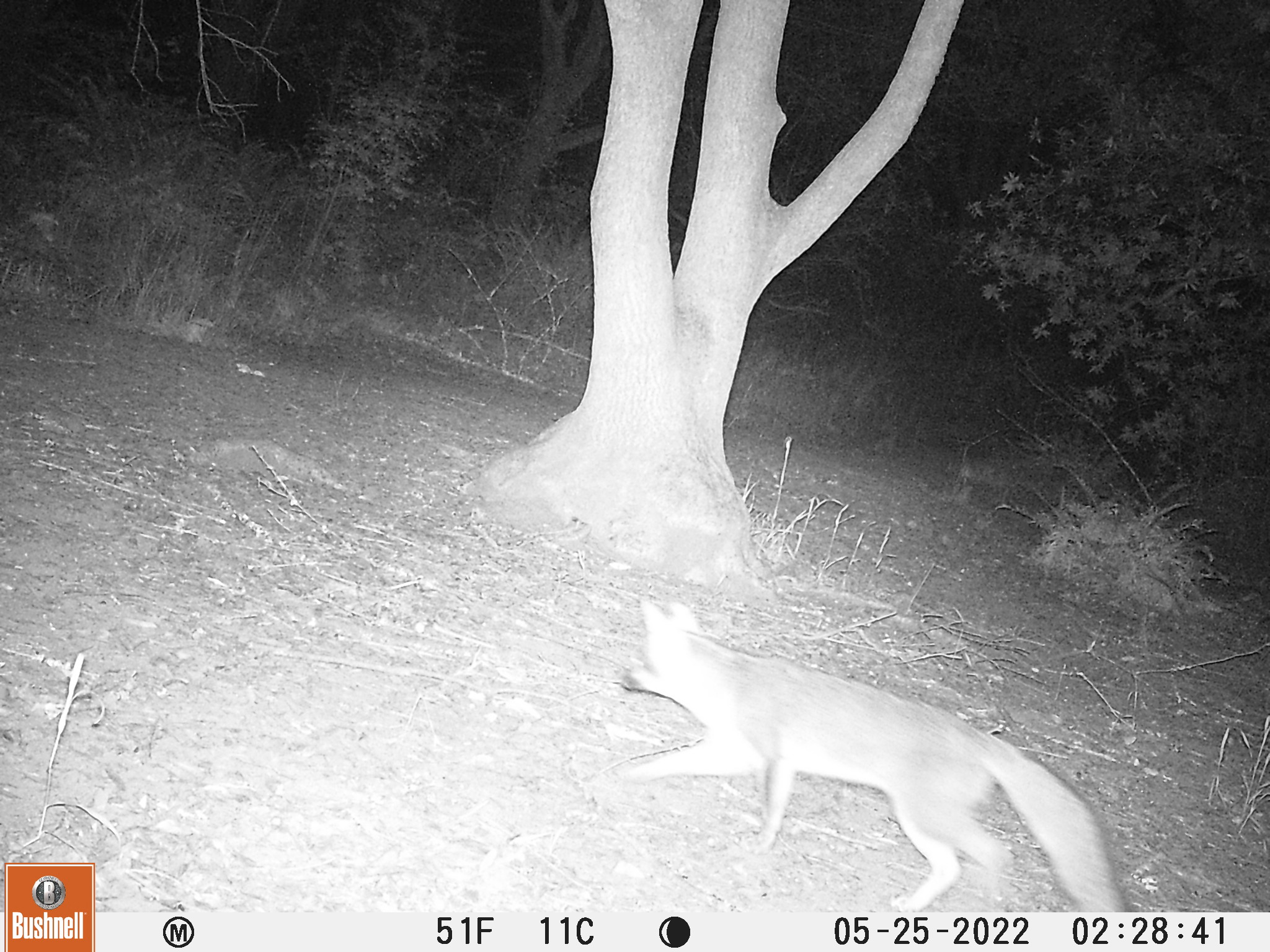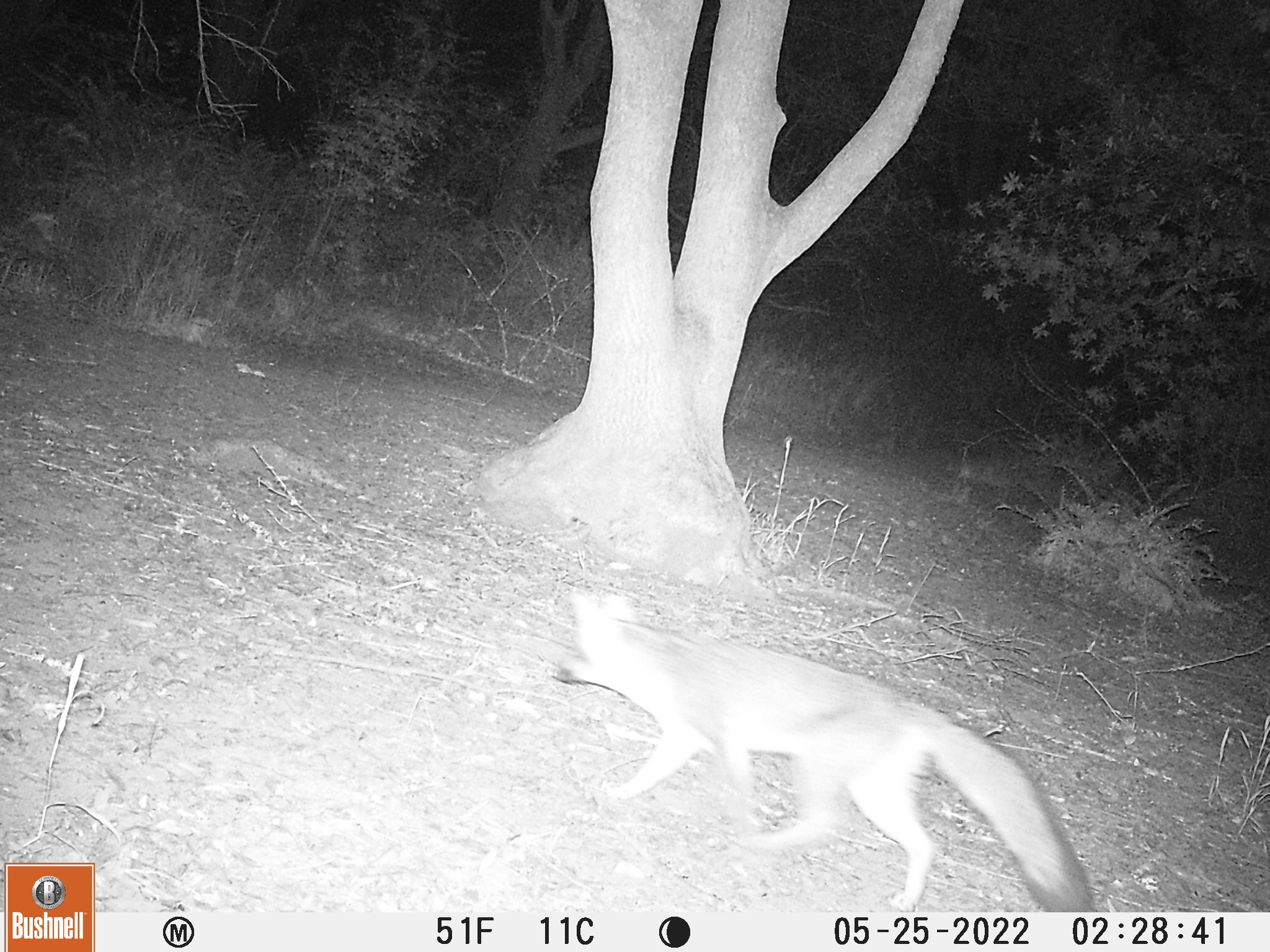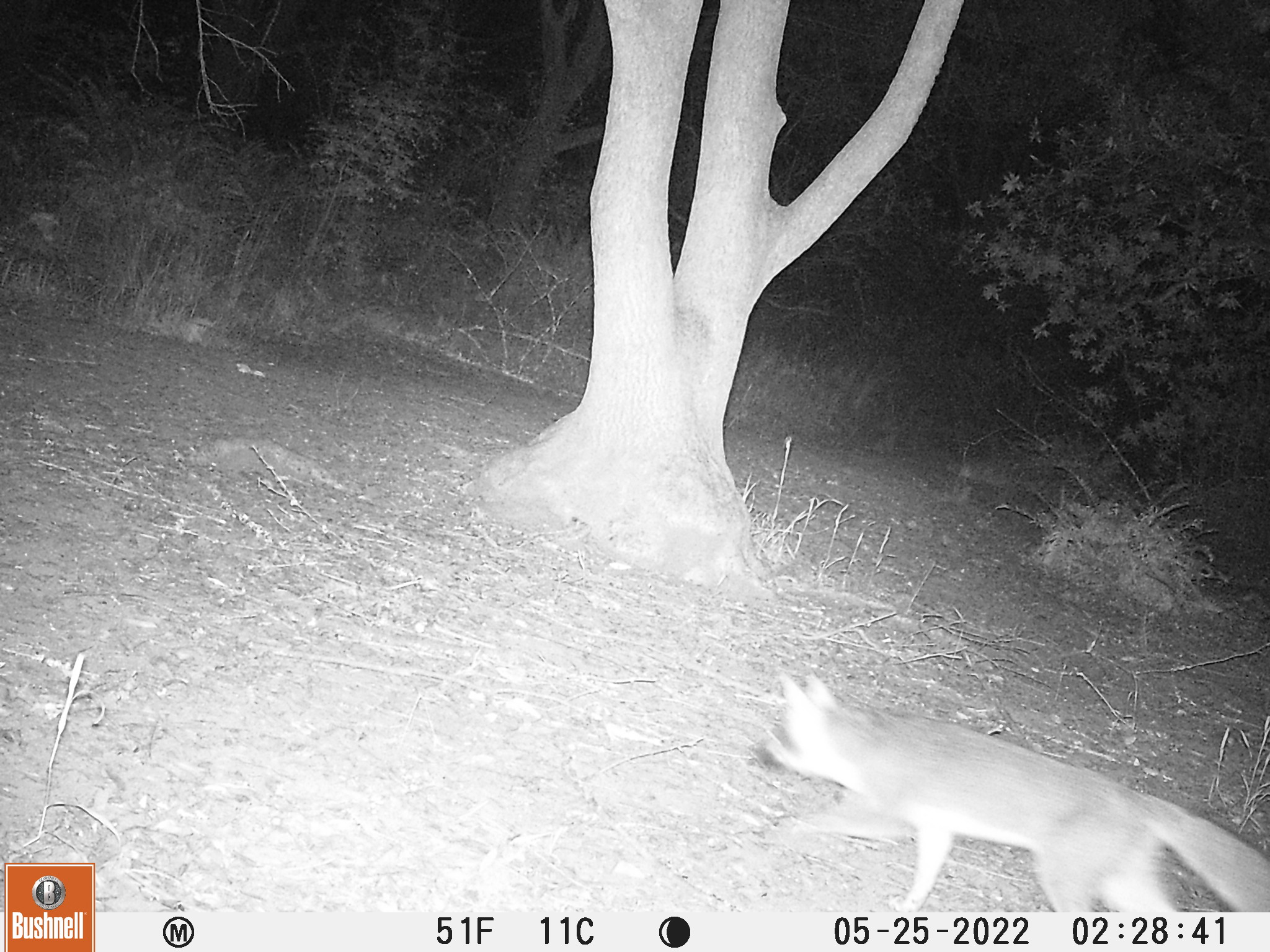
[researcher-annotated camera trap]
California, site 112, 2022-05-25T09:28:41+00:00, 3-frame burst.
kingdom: Animalia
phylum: Chordata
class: Mammalia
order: Carnivora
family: Canidae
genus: Urocyon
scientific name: Urocyon cinereoargenteus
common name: gray fox